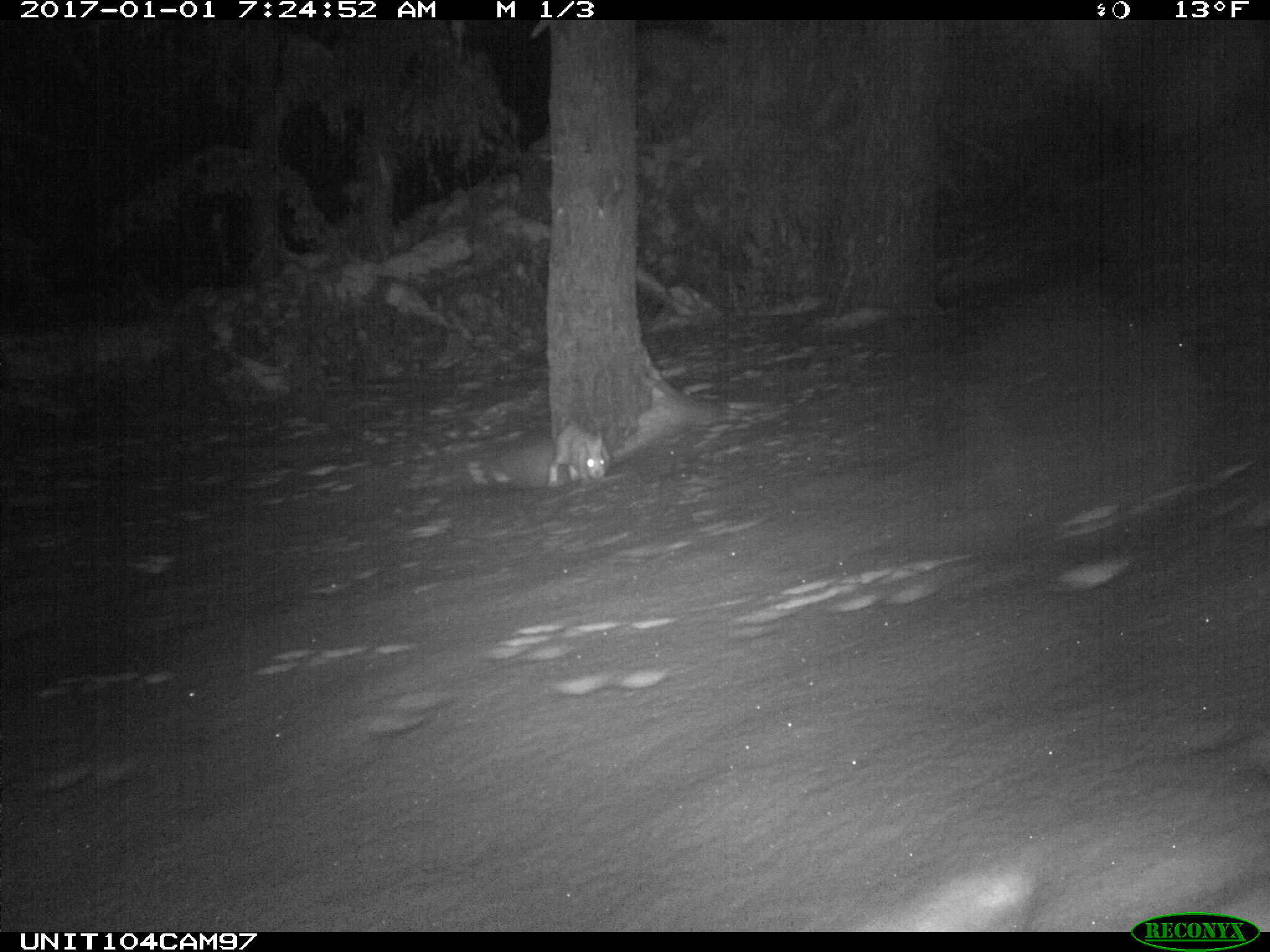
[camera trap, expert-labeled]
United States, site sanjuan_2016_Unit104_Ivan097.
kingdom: Animalia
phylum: Chordata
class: Mammalia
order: Lagomorpha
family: Leporidae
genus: Lepus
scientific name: Lepus americanus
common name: snowshoe hare